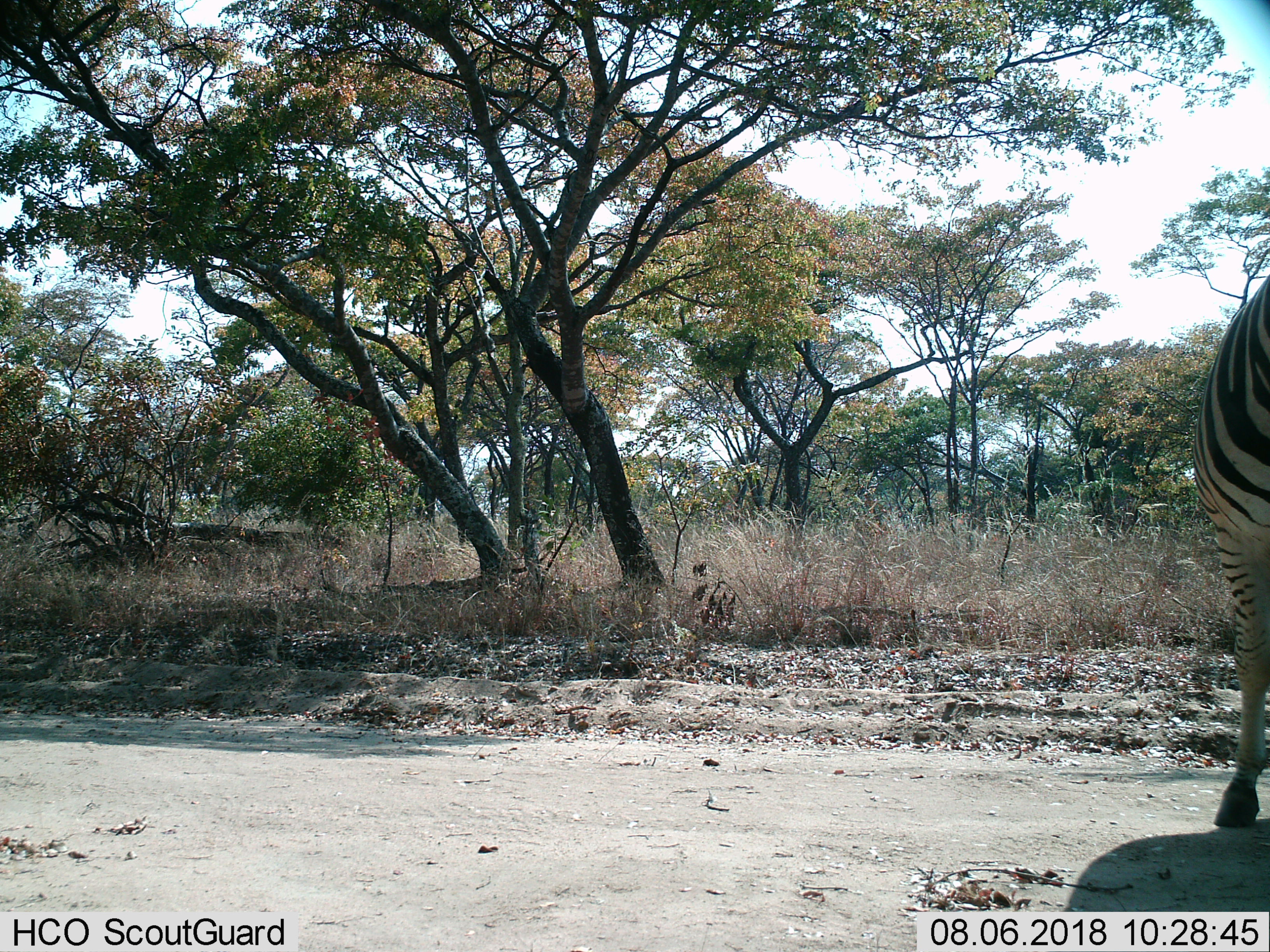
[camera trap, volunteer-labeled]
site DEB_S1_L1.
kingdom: Animalia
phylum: Chordata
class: Mammalia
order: Perissodactyla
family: Equidae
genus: Equus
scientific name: Equus quagga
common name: plains zebra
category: zebraplains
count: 1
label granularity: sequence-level